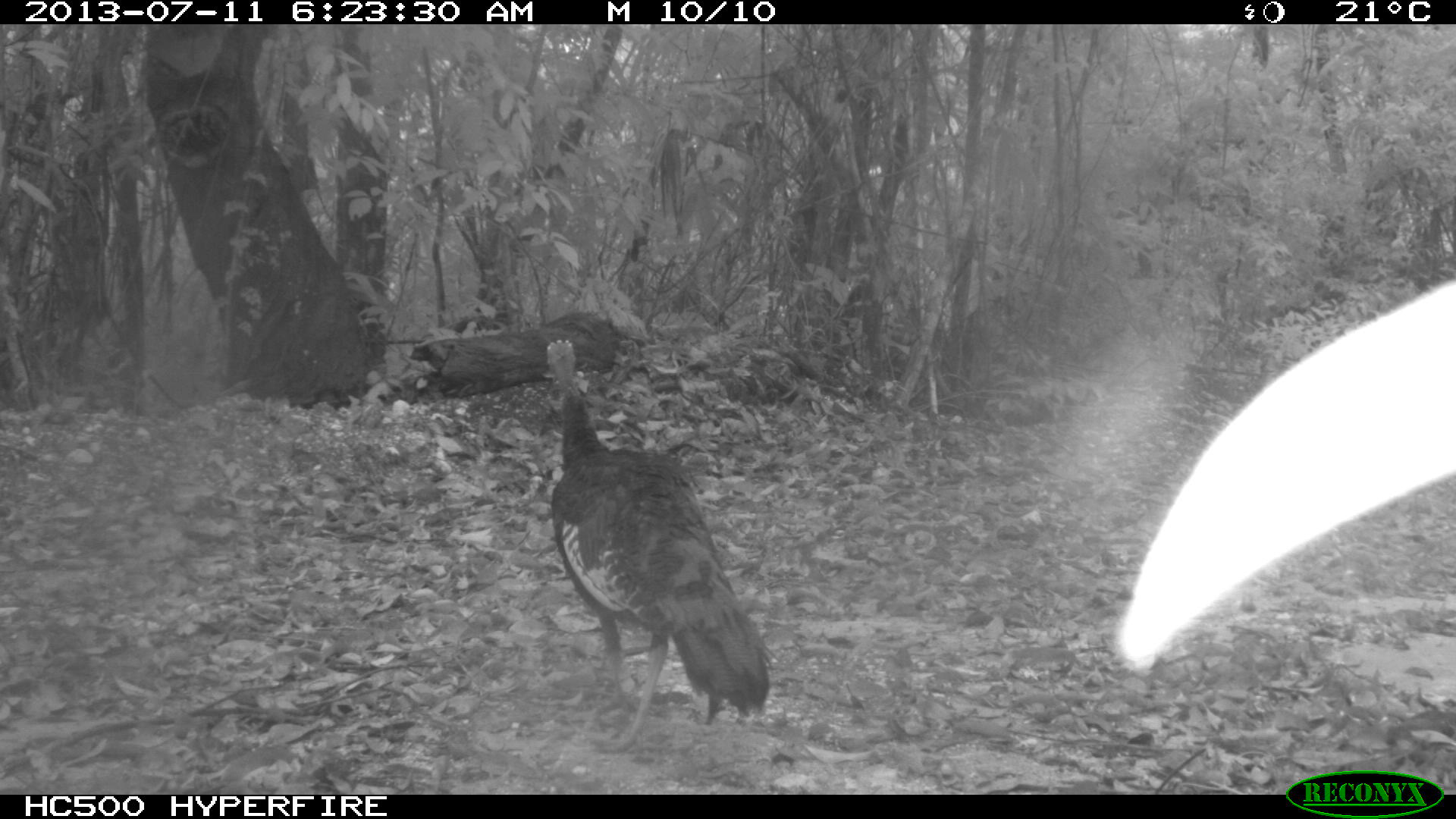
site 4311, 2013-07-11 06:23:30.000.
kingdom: Animalia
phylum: Chordata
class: Aves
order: Galliformes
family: Phasianidae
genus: Meleagris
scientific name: Meleagris ocellata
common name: ocellated turkey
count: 1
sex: female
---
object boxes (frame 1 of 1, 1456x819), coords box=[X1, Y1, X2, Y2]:
meleagris ocellata: box=[544, 337, 770, 755]